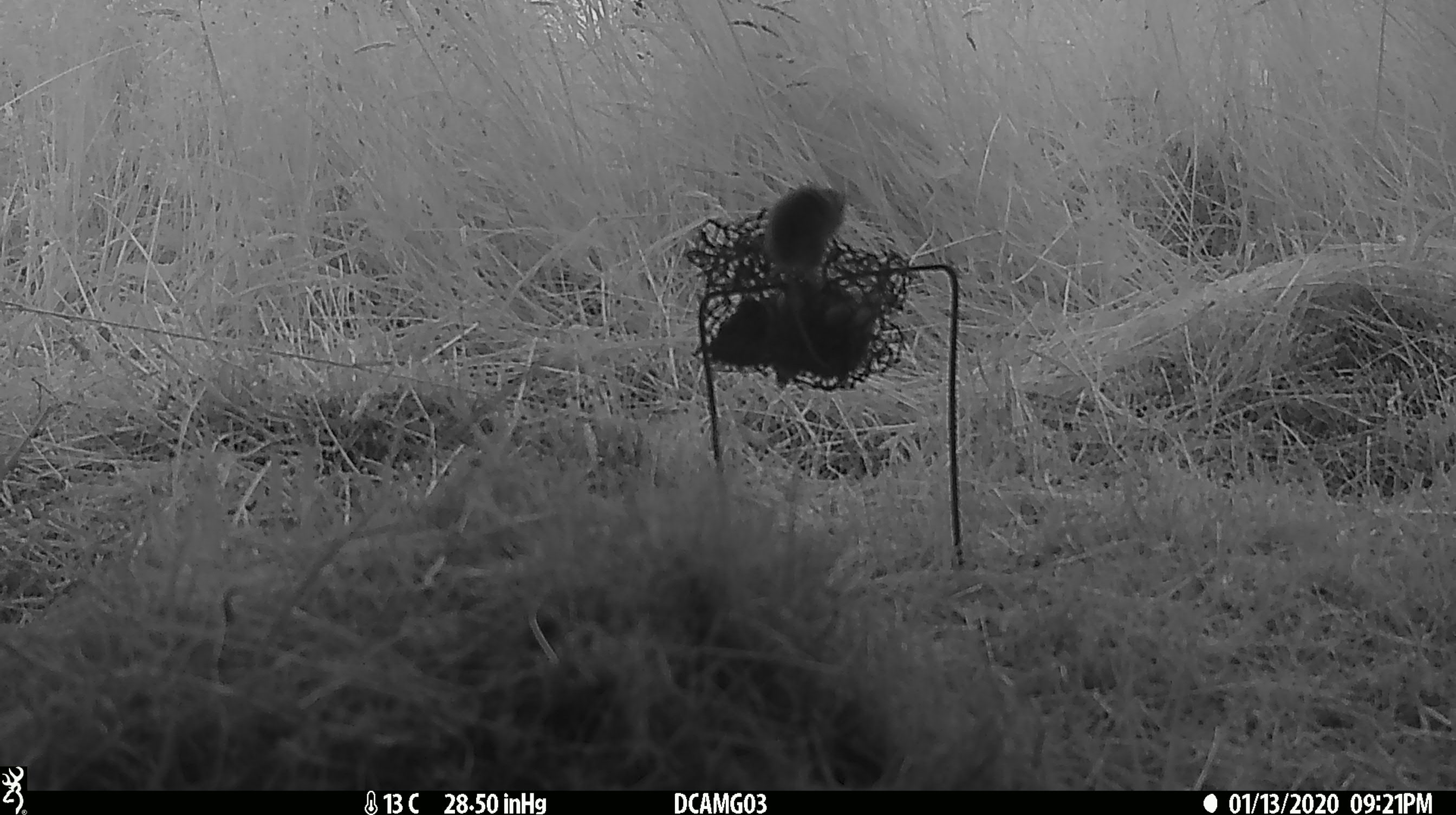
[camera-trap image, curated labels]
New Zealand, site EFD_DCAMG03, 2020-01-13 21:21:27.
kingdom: Animalia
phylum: Chordata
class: Mammalia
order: Rodentia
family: Muridae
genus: Mus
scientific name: Mus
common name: mouse